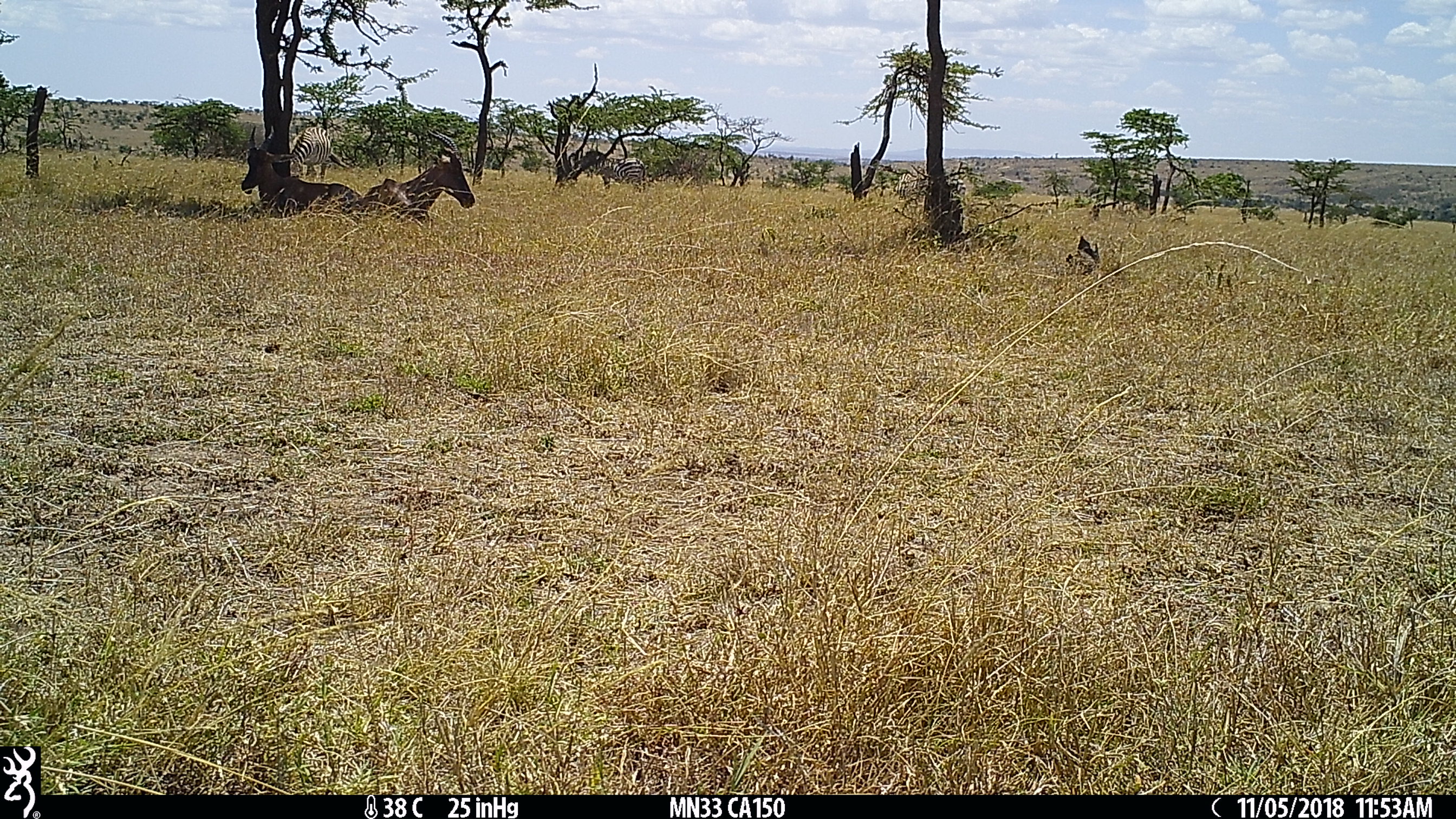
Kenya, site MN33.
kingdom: Animalia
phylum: Chordata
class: Mammalia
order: Artiodactyla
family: Bovidae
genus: Damaliscus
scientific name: Damaliscus lunatus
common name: topi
Topi (Damaliscus lunatus).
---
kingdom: Animalia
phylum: Chordata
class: Mammalia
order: Perissodactyla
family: Equidae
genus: Equus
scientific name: Equus quagga burchellii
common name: burchell's zebra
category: zebra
Zebra (burchell's zebra) (Equus quagga burchellii).